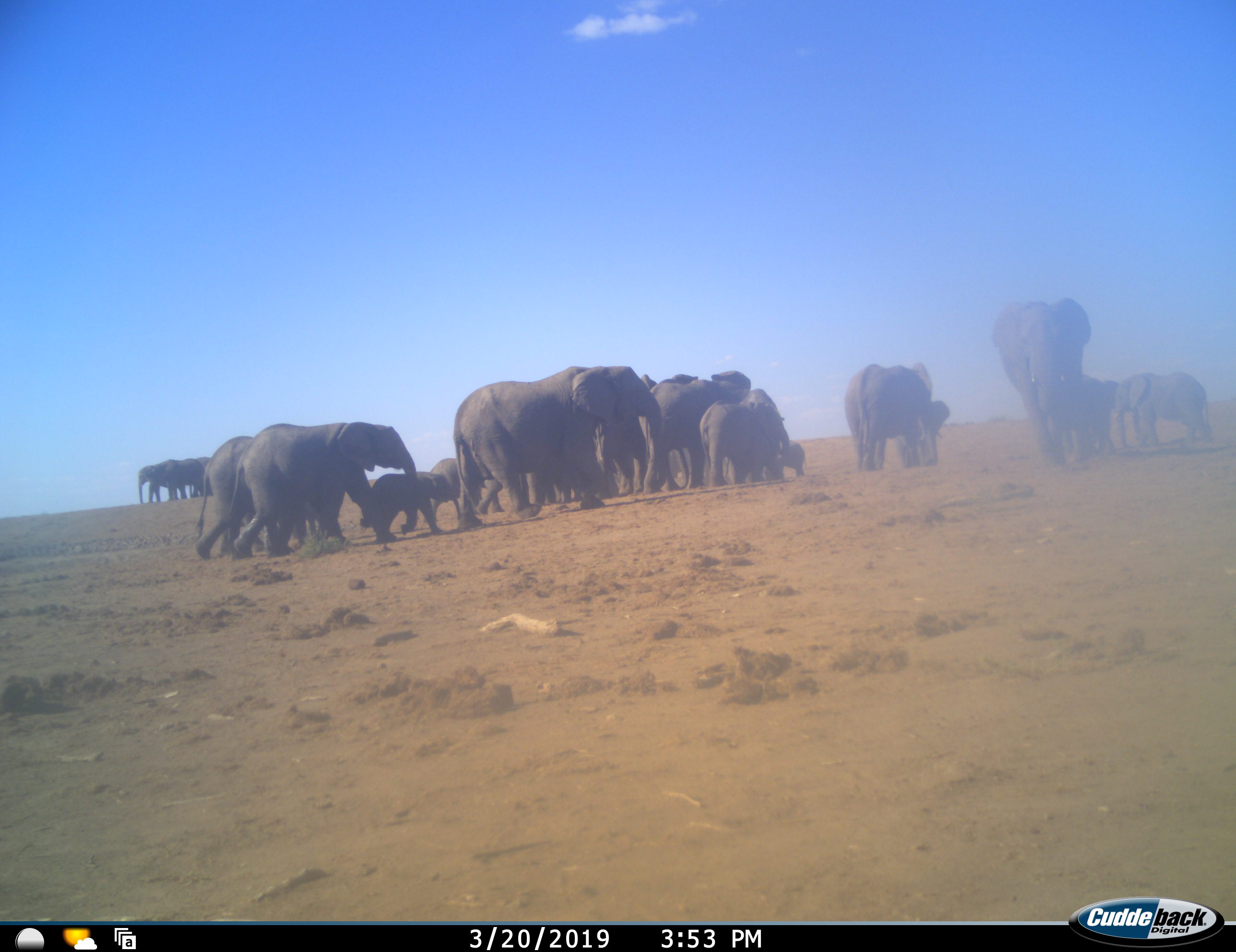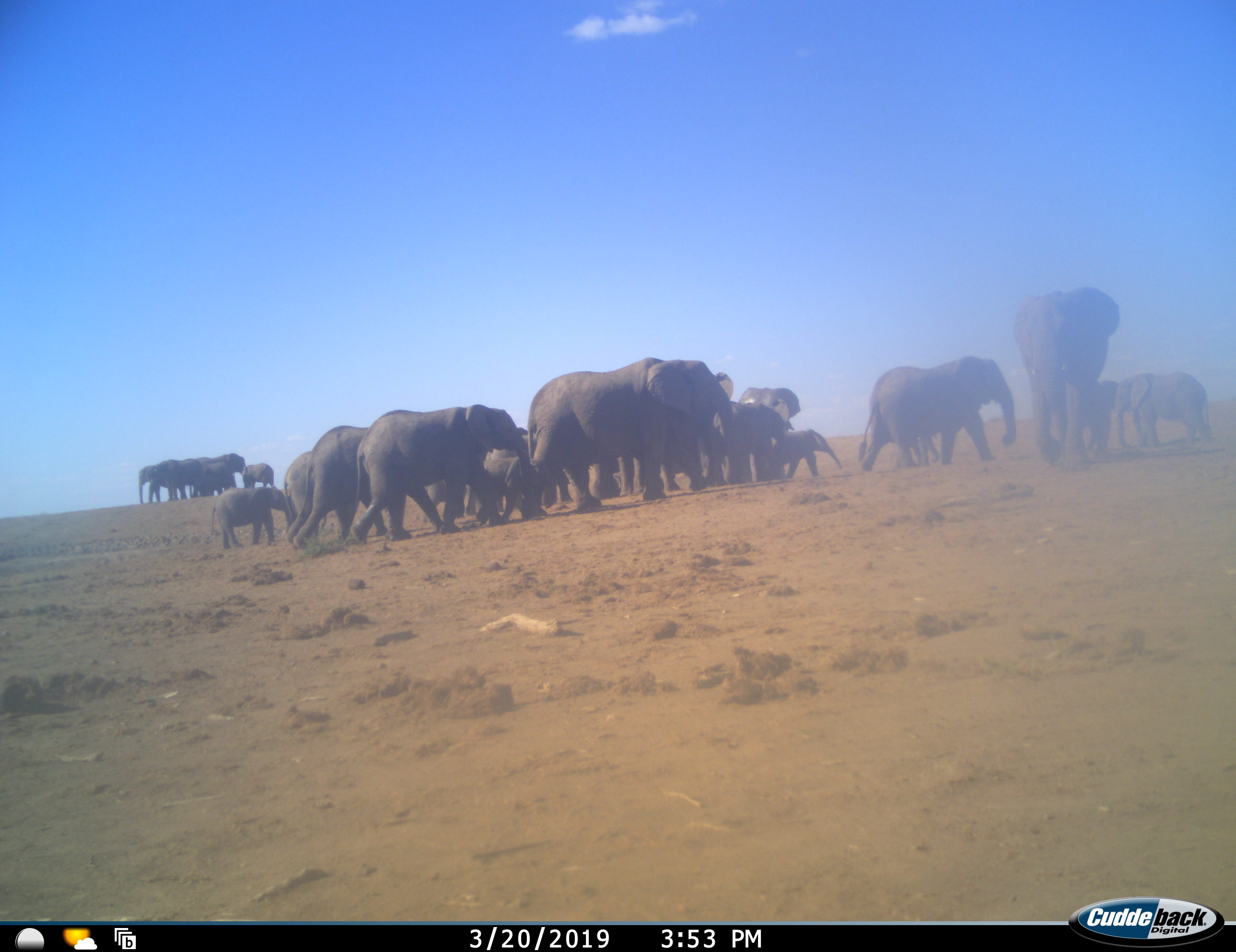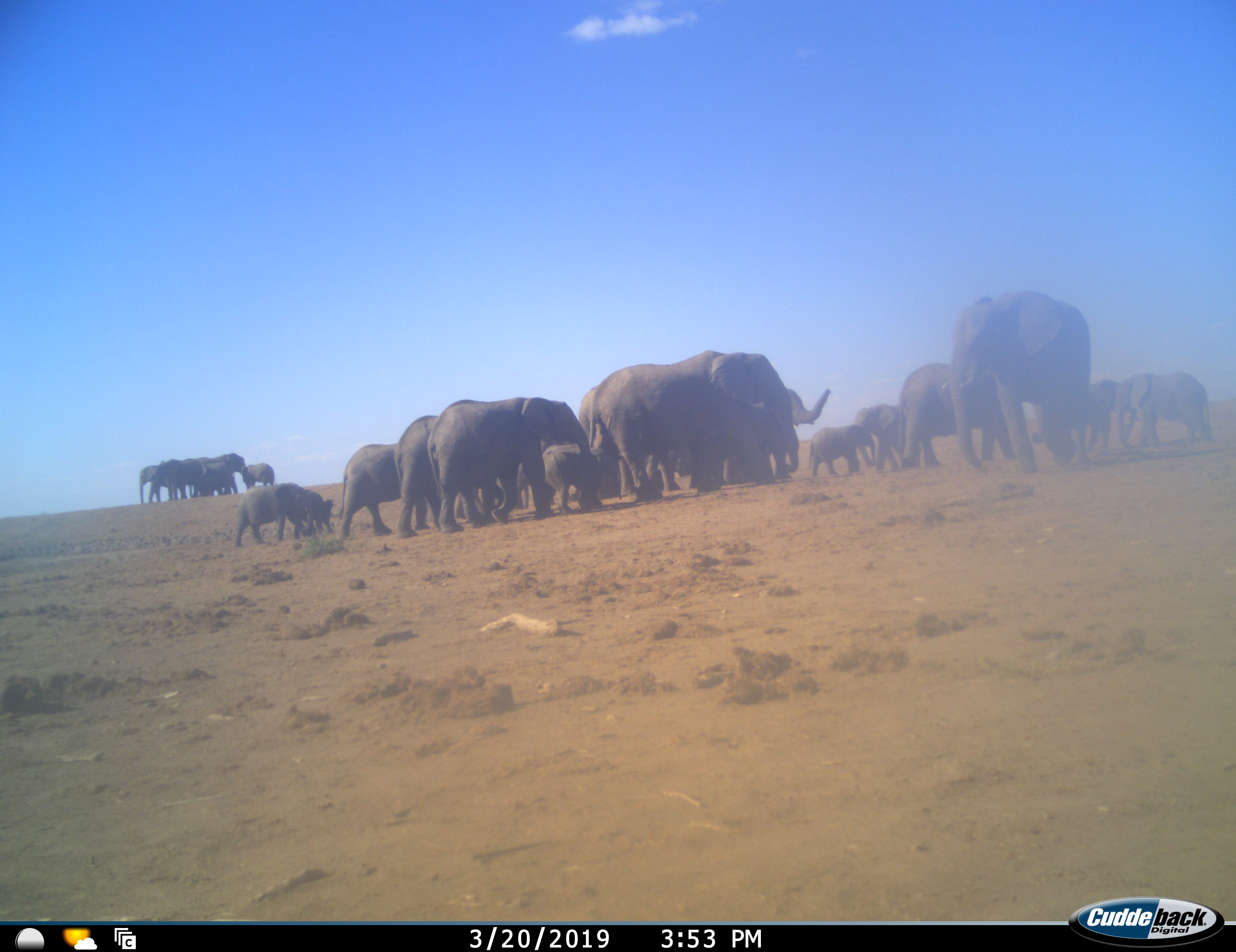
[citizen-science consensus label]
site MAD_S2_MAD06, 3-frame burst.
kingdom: Animalia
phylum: Chordata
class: Mammalia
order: Proboscidea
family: Elephantidae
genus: Loxodonta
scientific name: Loxodonta africana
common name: african bush elephant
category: elephant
Elephant (african bush elephant) (Loxodonta africana), count 11-50. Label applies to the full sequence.